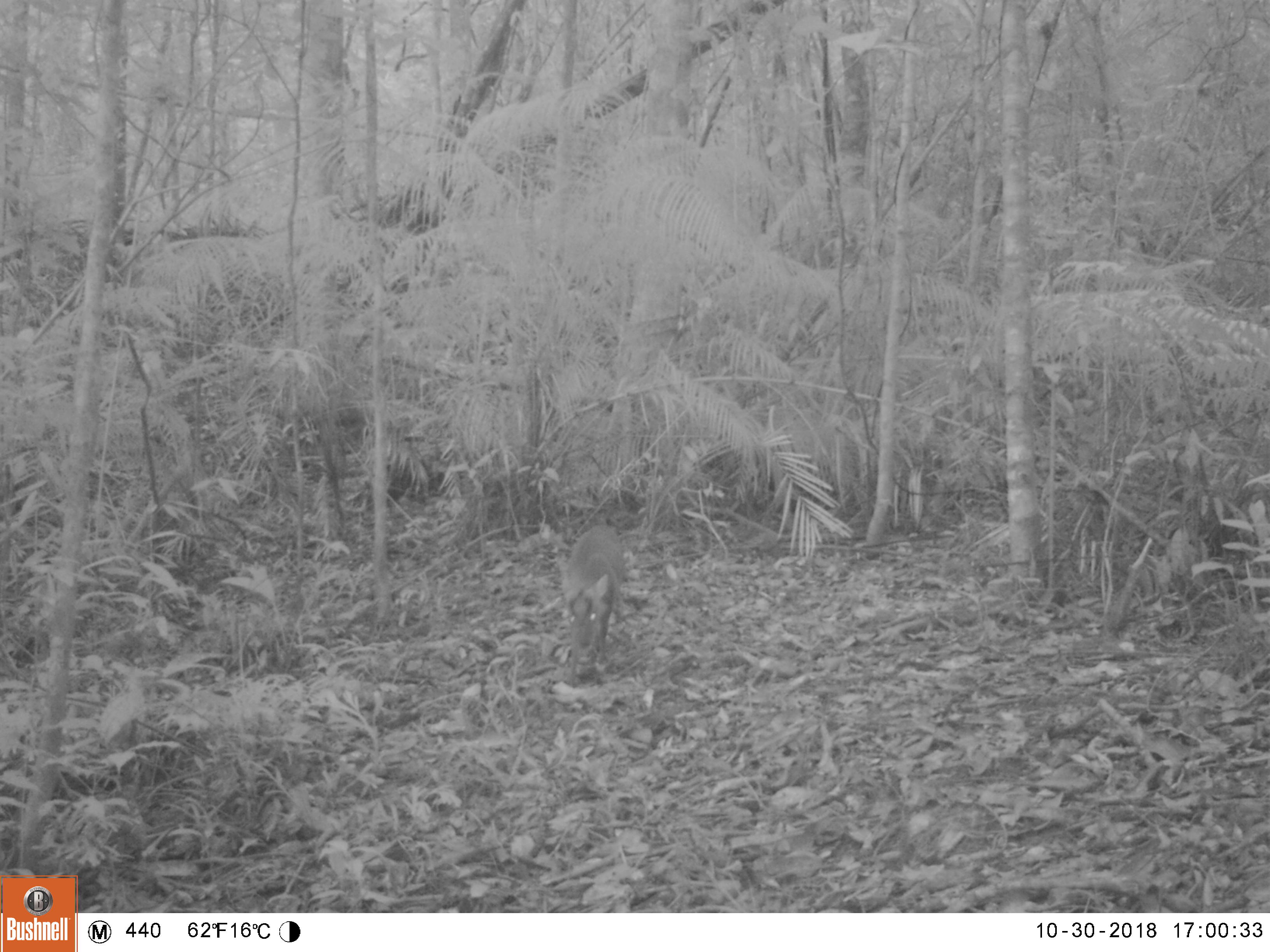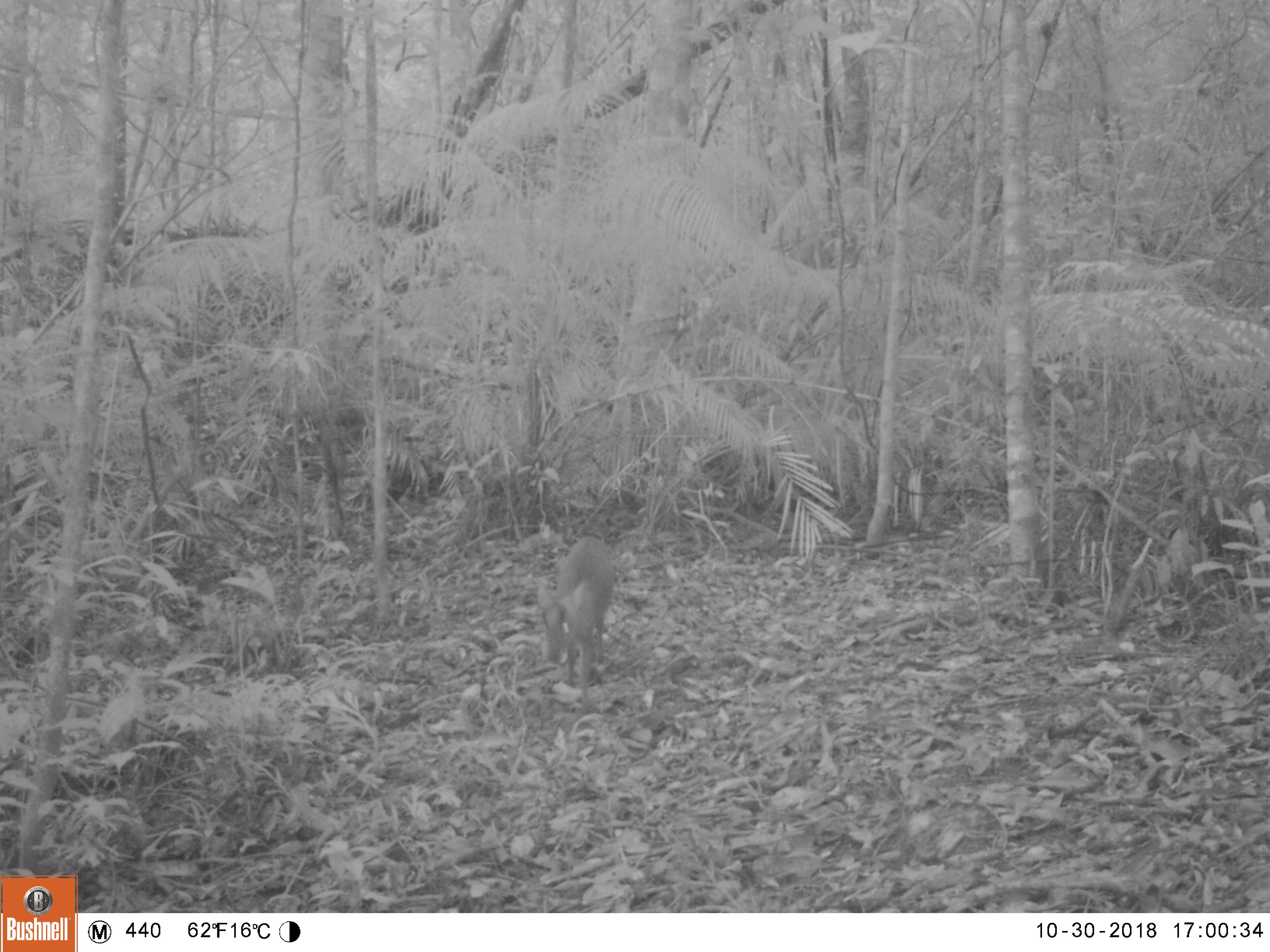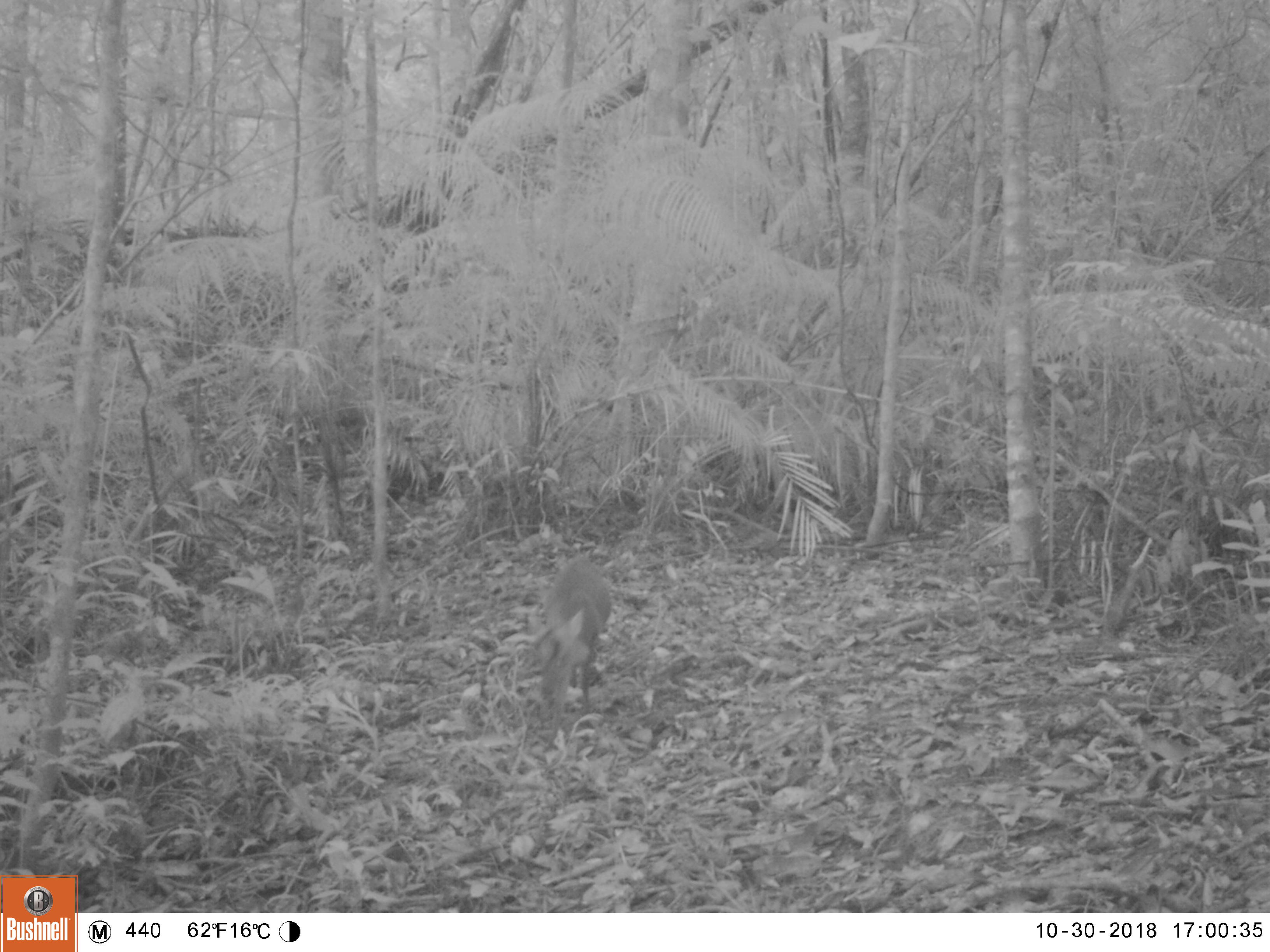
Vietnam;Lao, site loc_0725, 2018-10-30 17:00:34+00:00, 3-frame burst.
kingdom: Animalia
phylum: Chordata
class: Mammalia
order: Artiodactyla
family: Cervidae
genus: Muntiacus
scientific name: Muntiacus rooseveltorum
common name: roosevelt's muntjac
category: roosevelts muntjac group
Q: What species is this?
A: Roosevelts muntjac group (roosevelt's muntjac) (Muntiacus rooseveltorum).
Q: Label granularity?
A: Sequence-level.